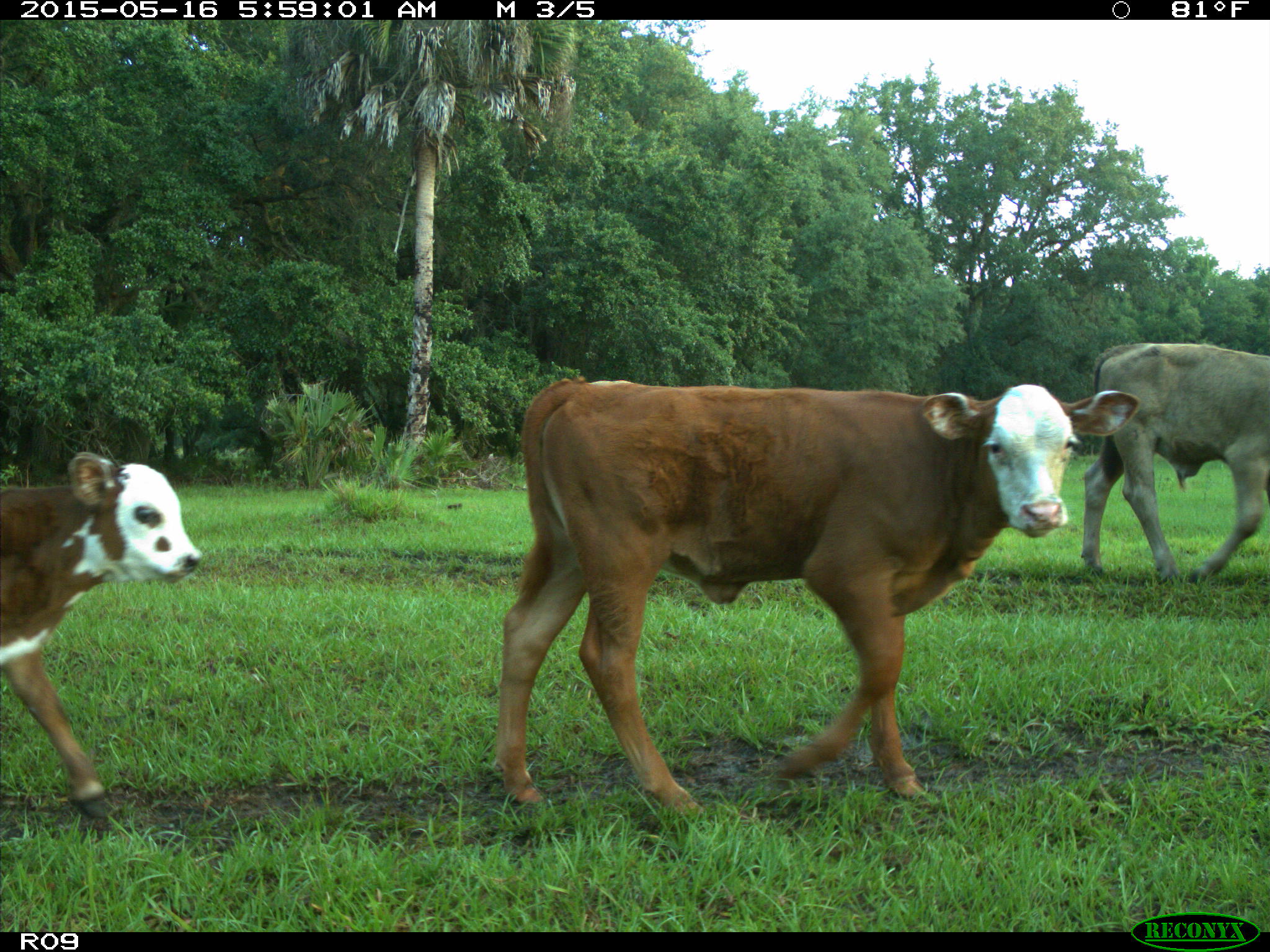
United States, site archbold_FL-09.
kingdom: Animalia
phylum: Chordata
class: Mammalia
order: Artiodactyla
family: Bovidae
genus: Bos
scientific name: Bos taurus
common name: domestic cow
Bos taurus (domestic cow).